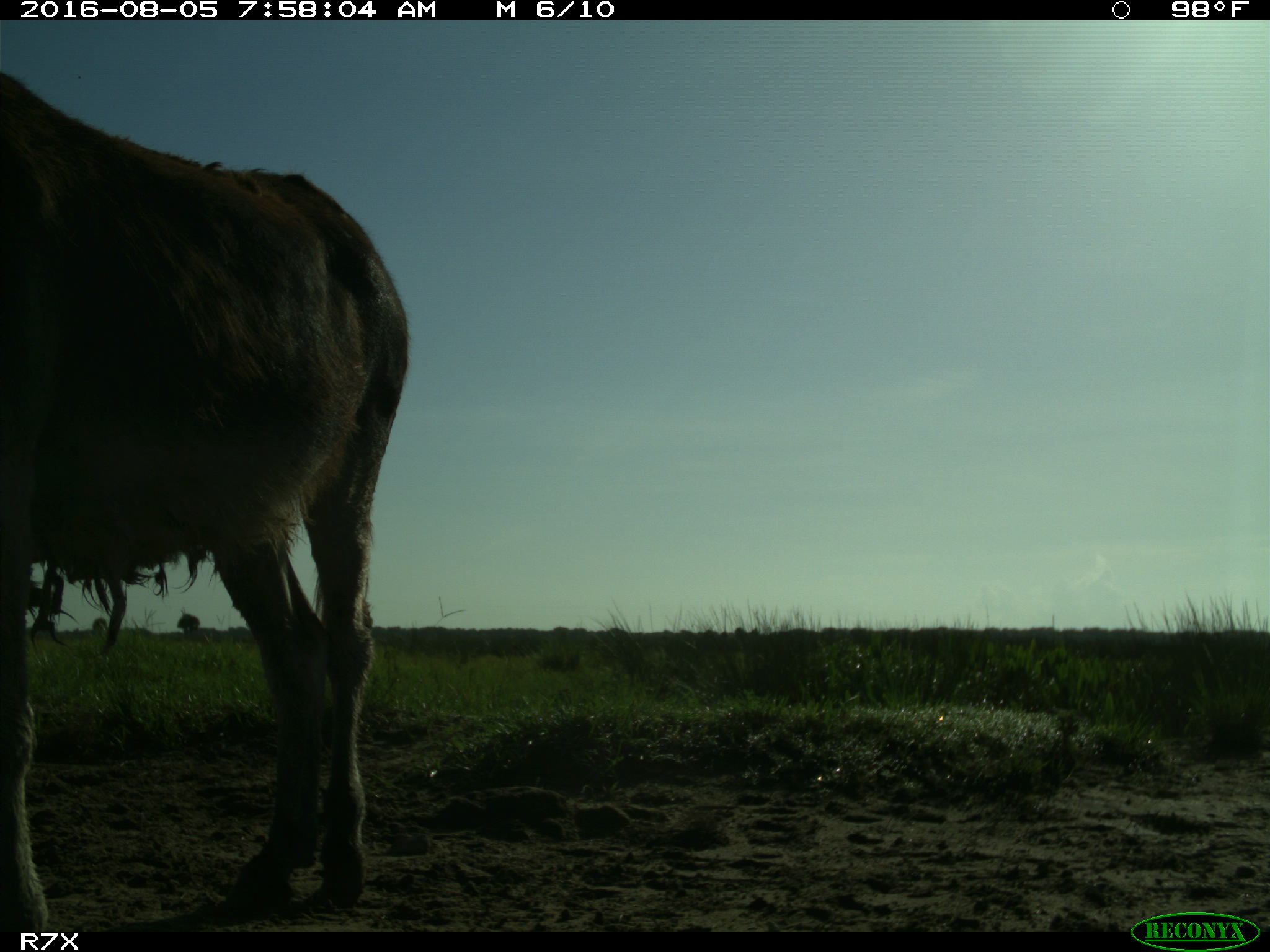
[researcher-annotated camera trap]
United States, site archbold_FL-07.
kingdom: Animalia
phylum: Chordata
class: Mammalia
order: Perissodactyla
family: Equidae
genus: Equus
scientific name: Equus africanus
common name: african wild ass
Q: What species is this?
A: Equus africanus (african wild ass).